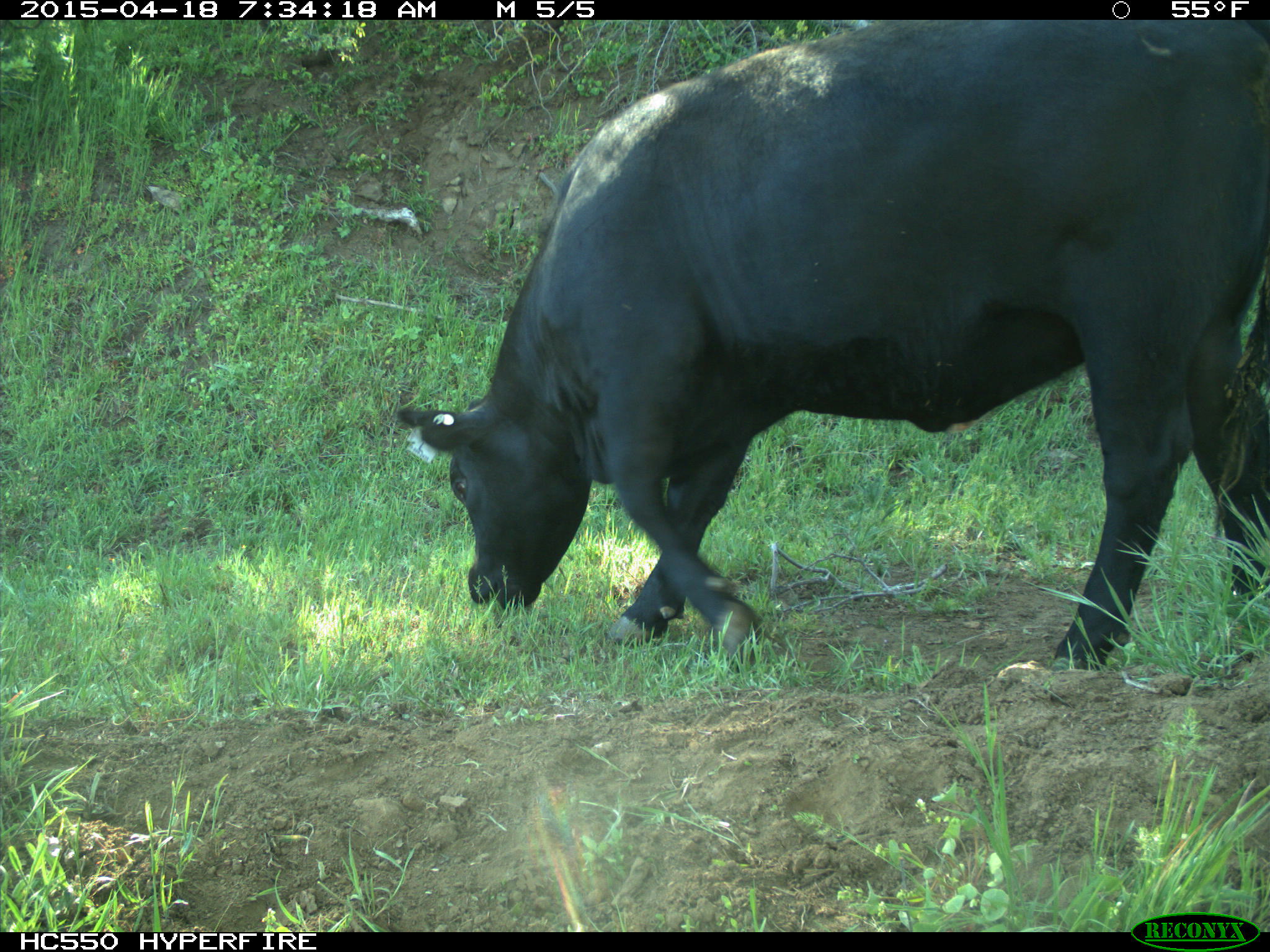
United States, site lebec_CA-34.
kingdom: Animalia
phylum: Chordata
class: Mammalia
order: Artiodactyla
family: Bovidae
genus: Bos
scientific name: Bos taurus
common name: domestic cow